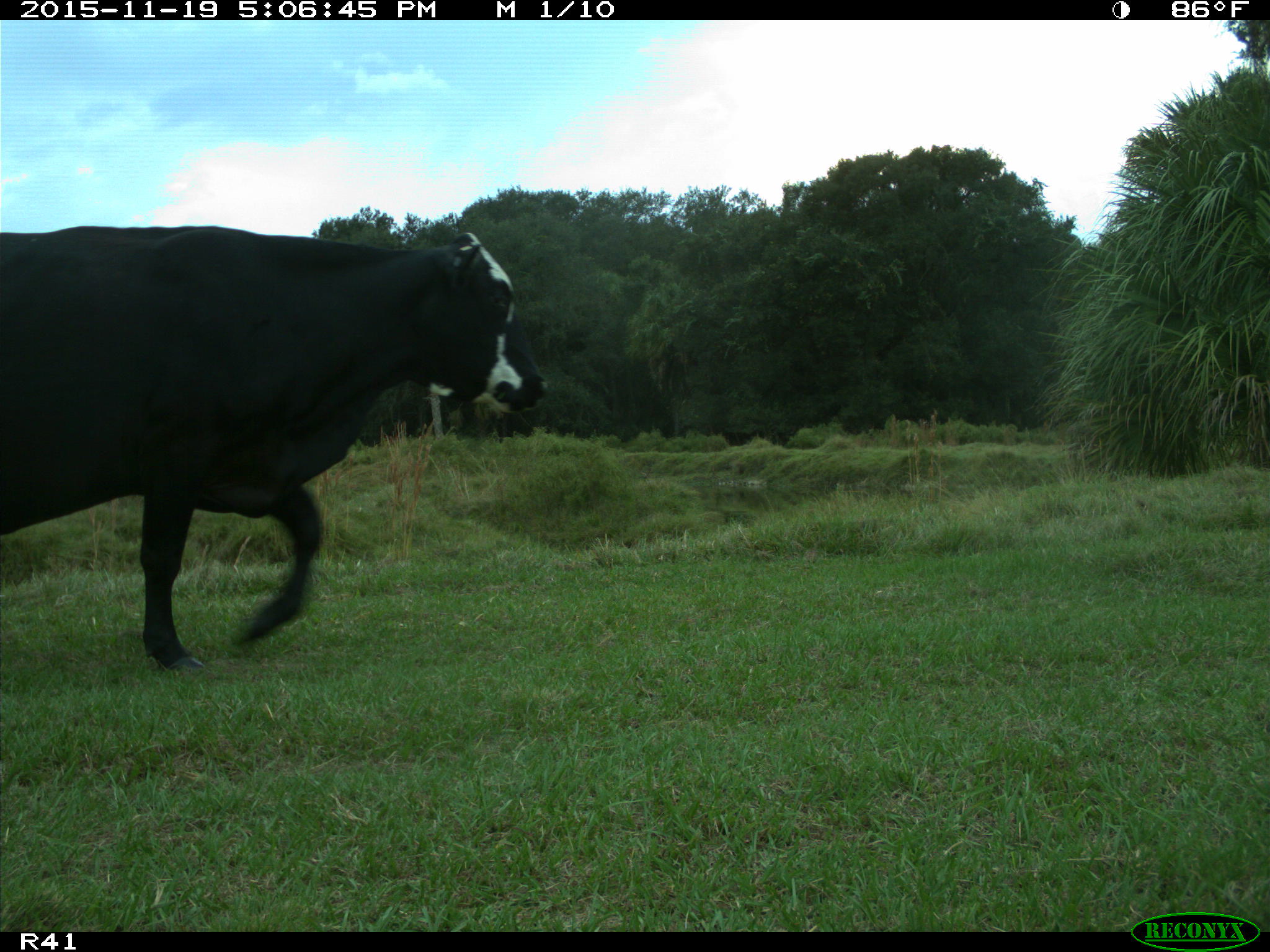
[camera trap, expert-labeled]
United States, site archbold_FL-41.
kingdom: Animalia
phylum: Chordata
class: Mammalia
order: Artiodactyla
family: Bovidae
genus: Bos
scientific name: Bos taurus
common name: domestic cow